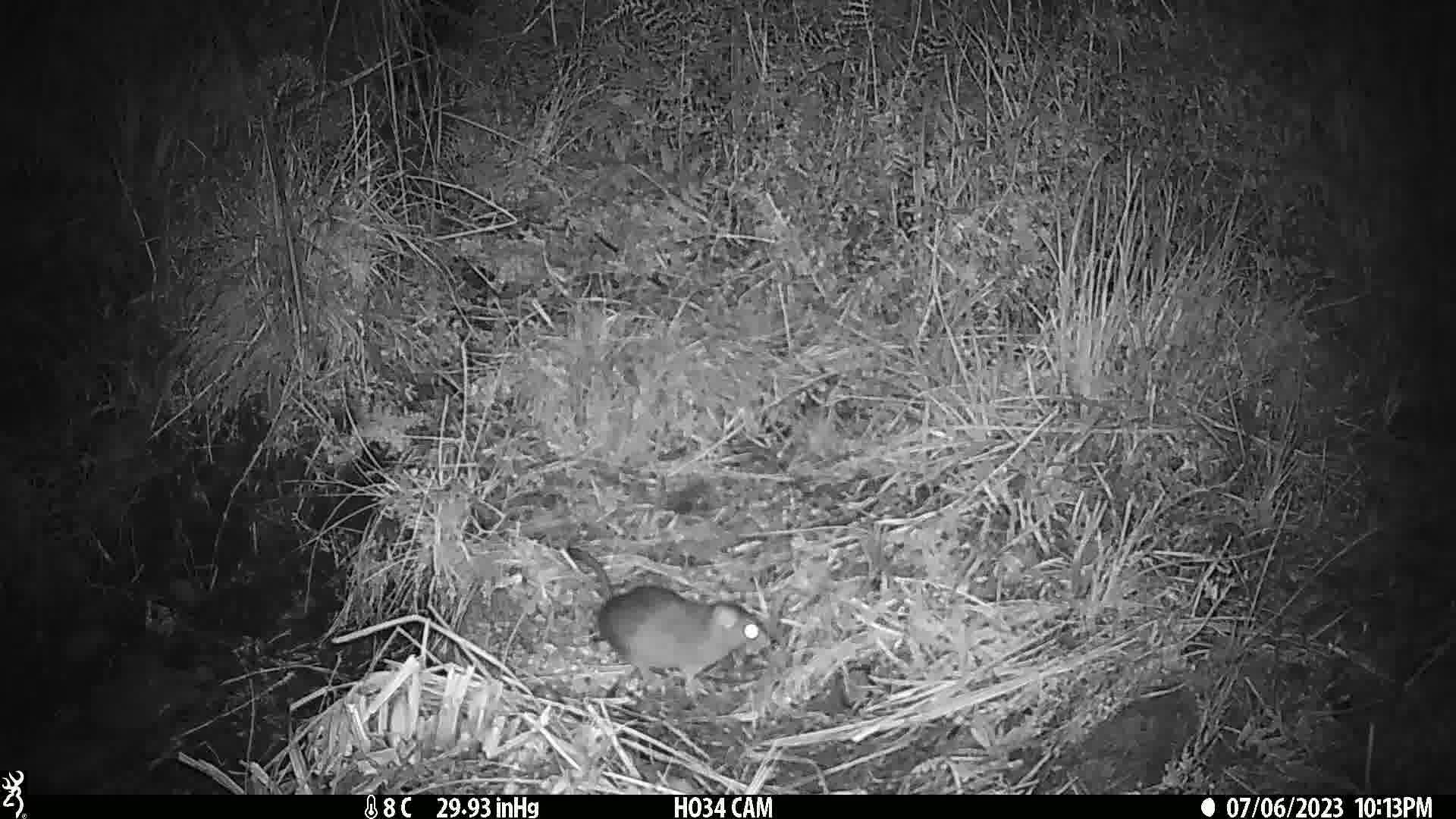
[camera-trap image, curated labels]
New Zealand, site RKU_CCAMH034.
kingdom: Animalia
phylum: Chordata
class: Mammalia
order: Rodentia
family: Muridae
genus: Rattus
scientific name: Rattus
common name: rat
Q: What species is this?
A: Rat (Rattus).